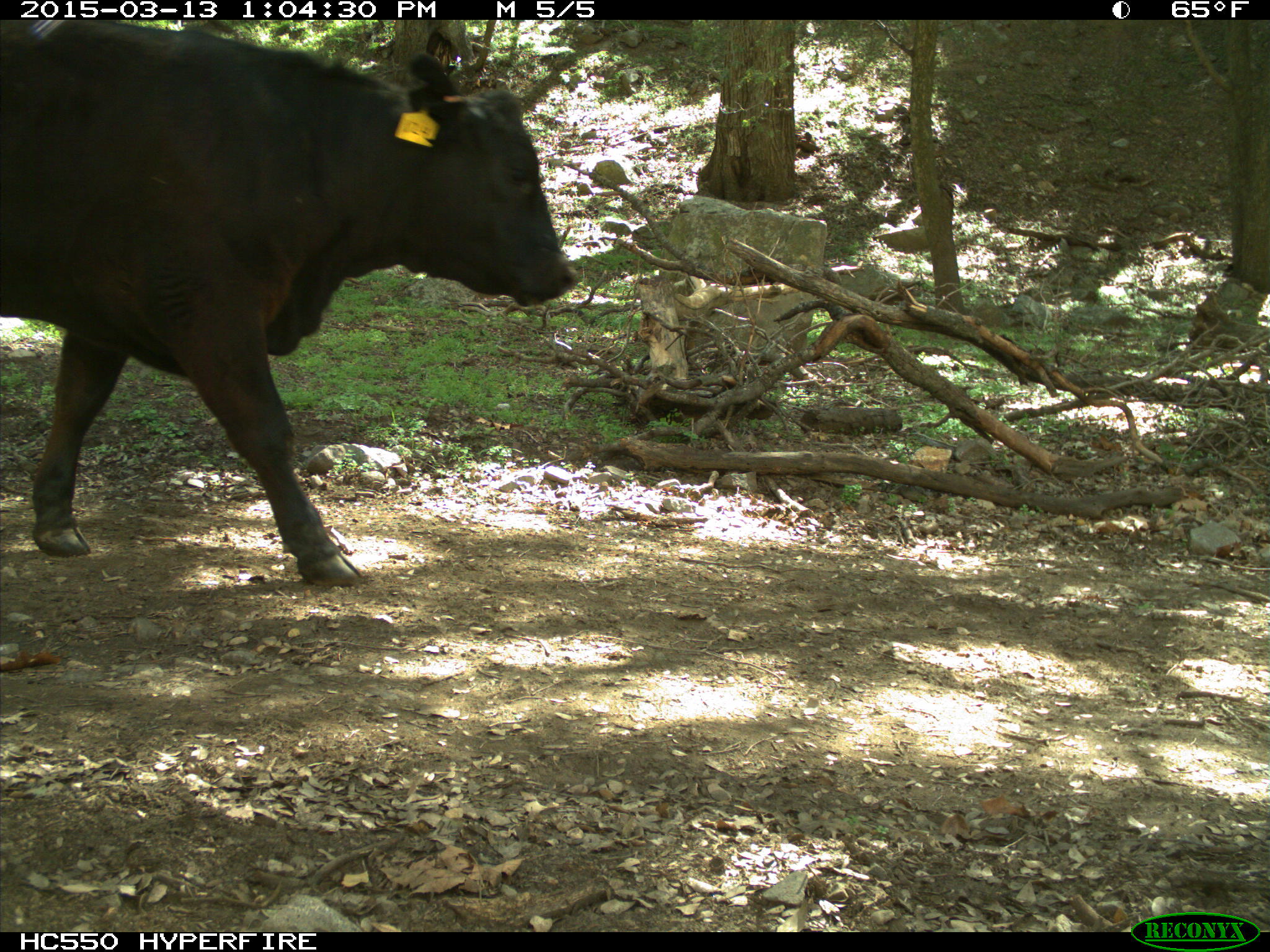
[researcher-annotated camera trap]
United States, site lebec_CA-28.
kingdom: Animalia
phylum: Chordata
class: Mammalia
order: Artiodactyla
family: Bovidae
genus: Bos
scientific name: Bos taurus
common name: domestic cow